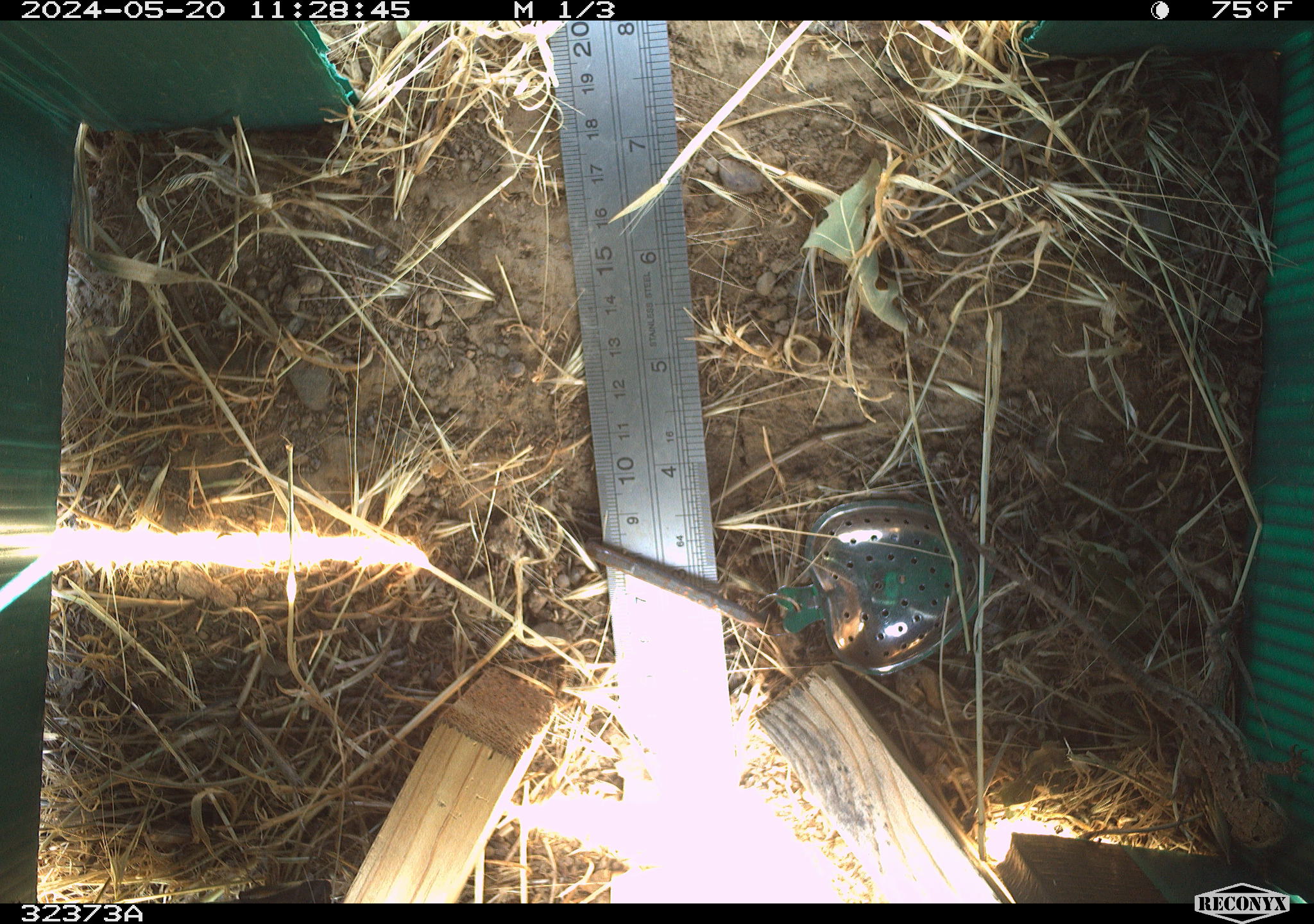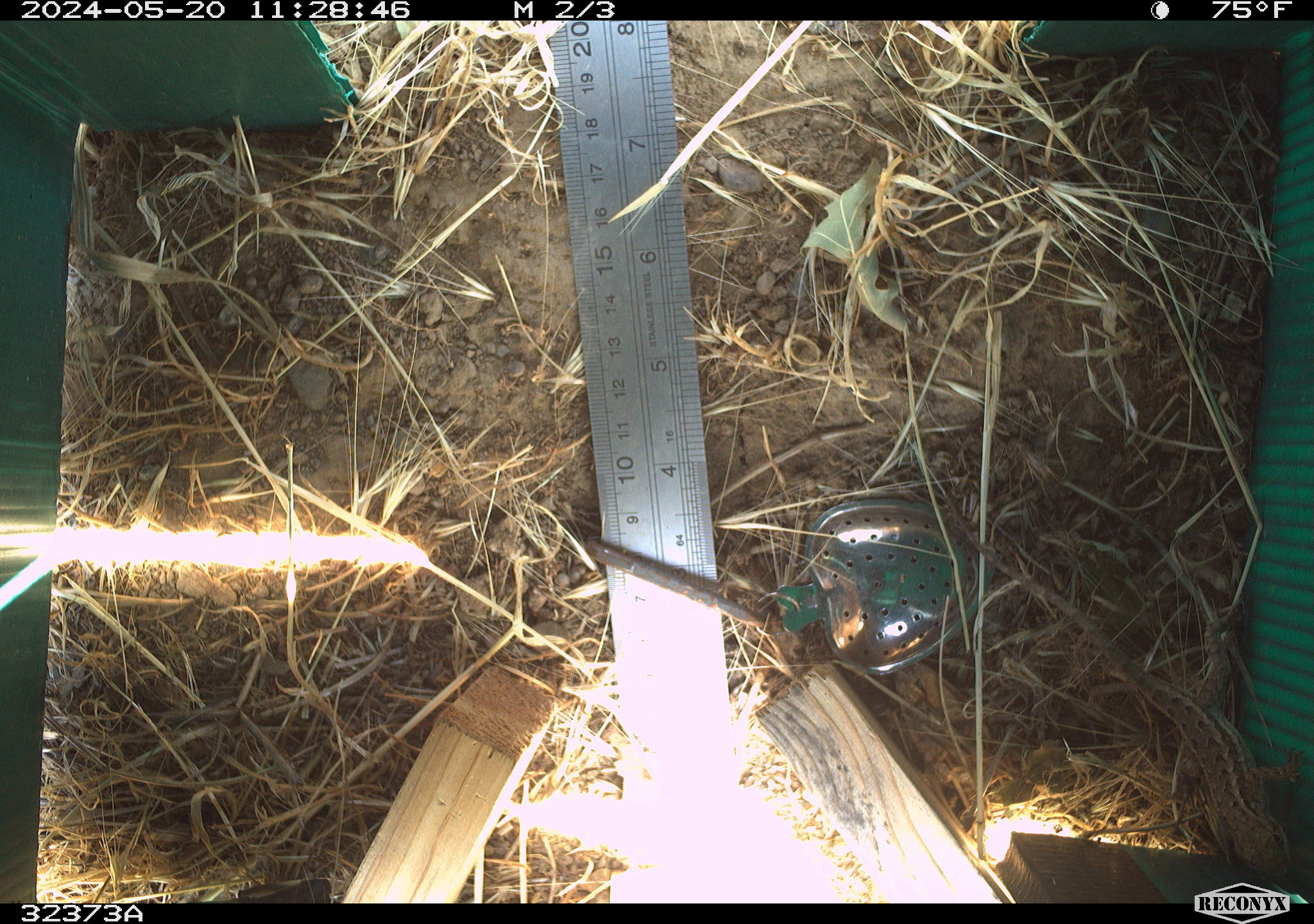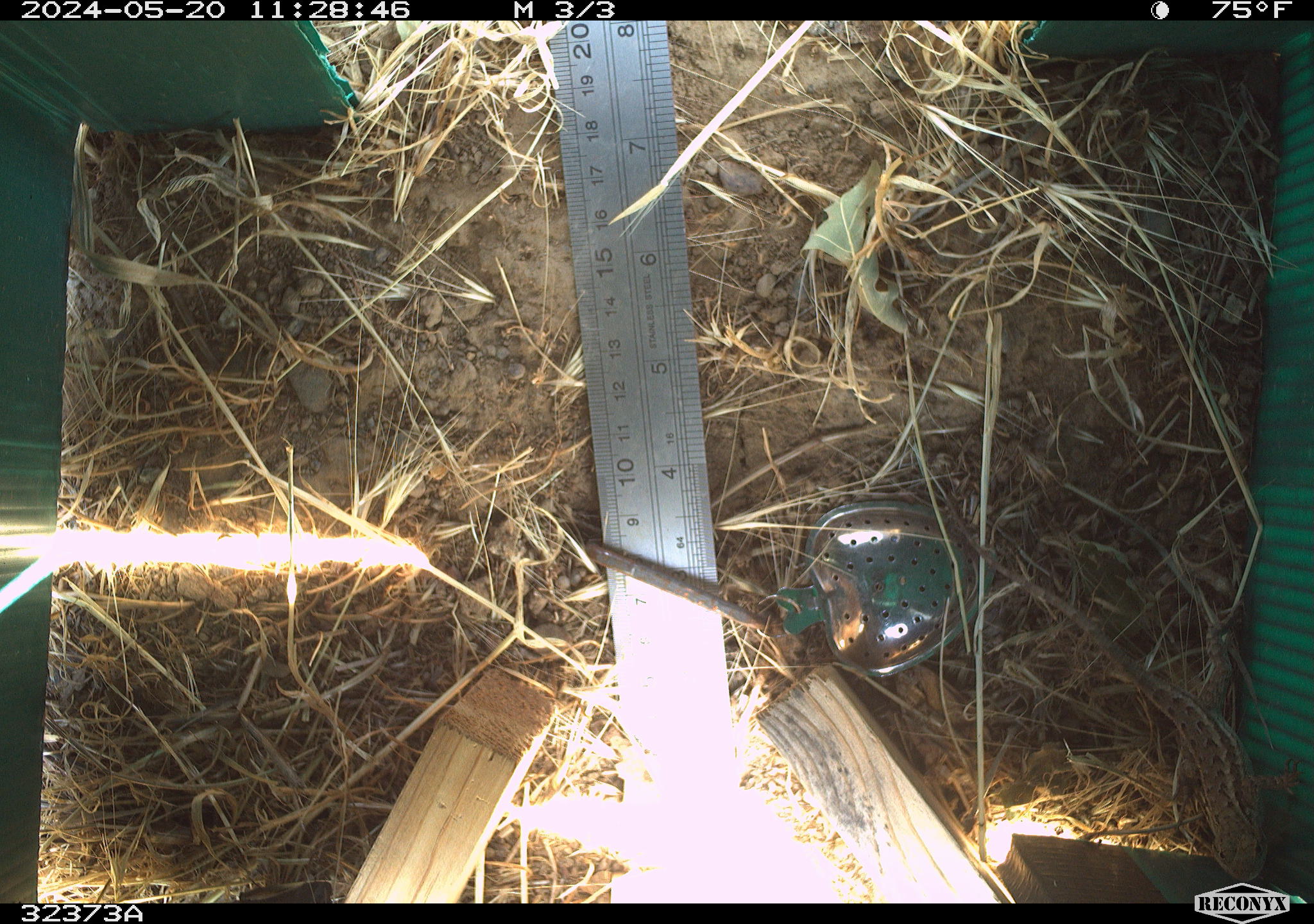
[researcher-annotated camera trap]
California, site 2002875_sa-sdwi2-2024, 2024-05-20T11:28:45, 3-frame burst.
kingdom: Animalia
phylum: Chordata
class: Reptilia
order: Squamata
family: Phrynosomatidae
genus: Sceloporus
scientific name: Sceloporus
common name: spiny lizards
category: sceloporus species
Sceloporus species (spiny lizards) (Sceloporus).